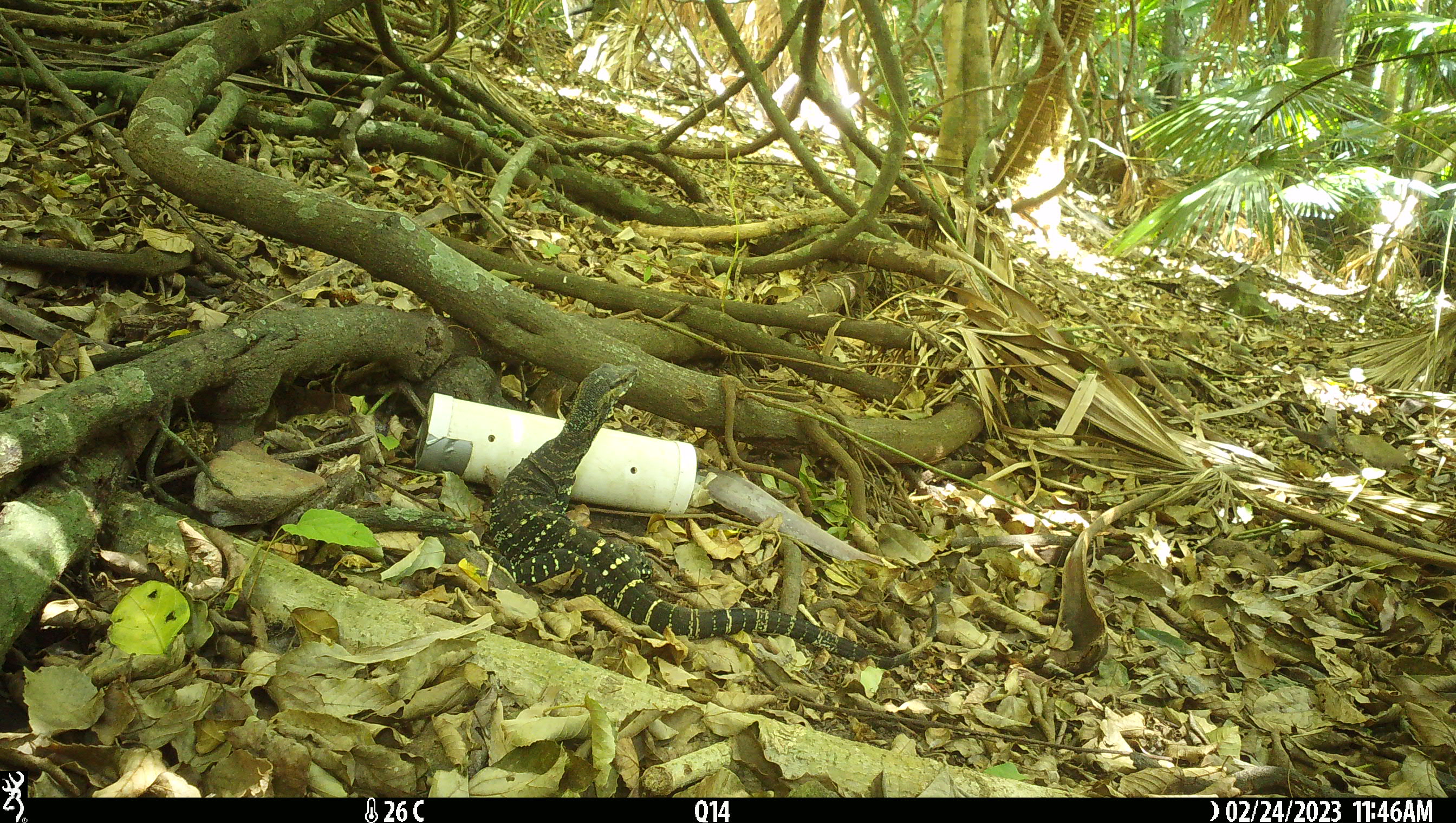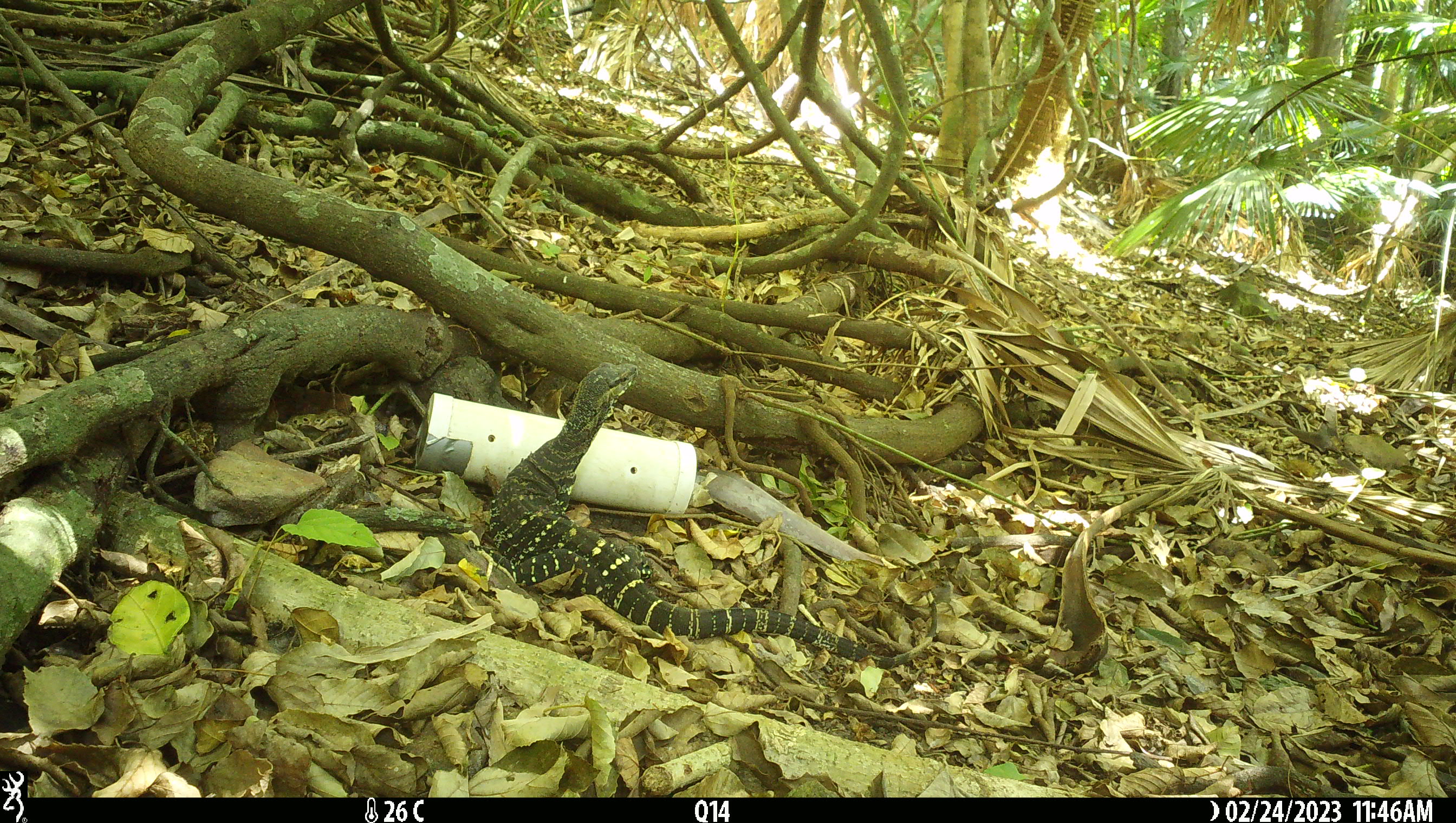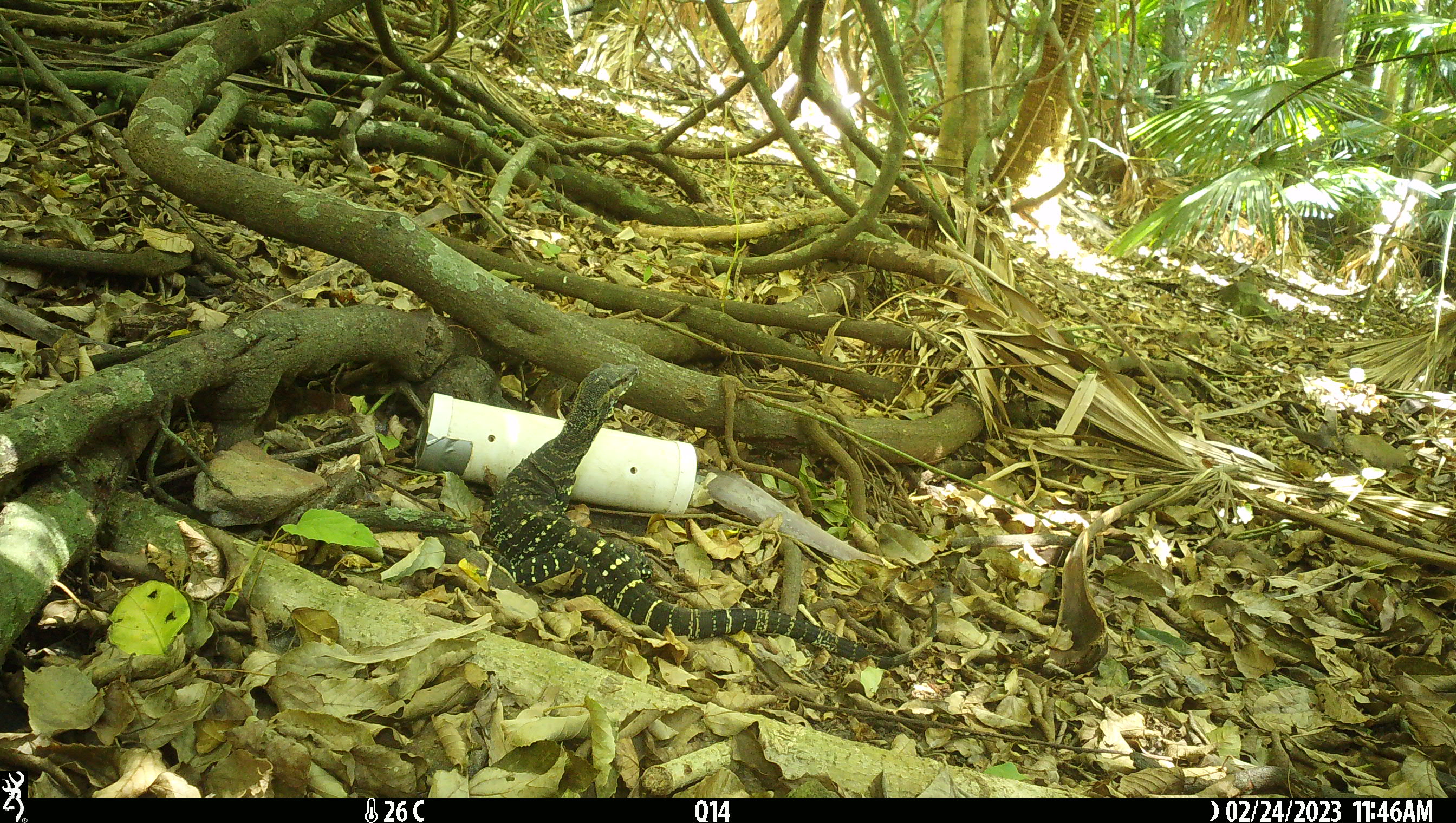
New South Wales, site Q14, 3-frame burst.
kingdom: Animalia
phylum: Chordata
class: Reptilia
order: Squamata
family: Varanidae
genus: Varanus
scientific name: Varanus varius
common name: lace monitor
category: goanna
Goanna (lace monitor) (Varanus varius).